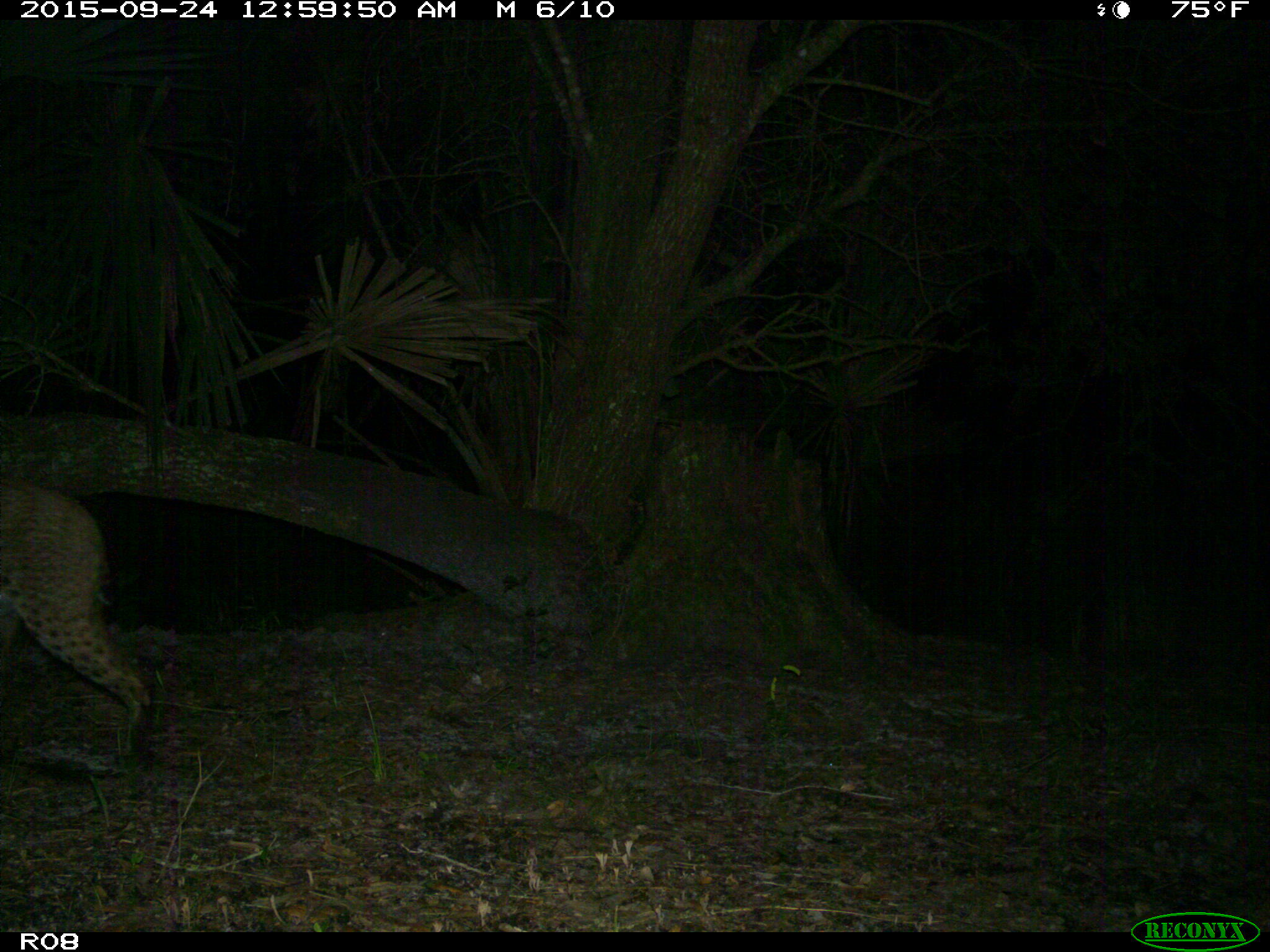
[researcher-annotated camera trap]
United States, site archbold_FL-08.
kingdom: Animalia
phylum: Chordata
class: Mammalia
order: Carnivora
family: Felidae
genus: Lynx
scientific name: Lynx rufus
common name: bobcat